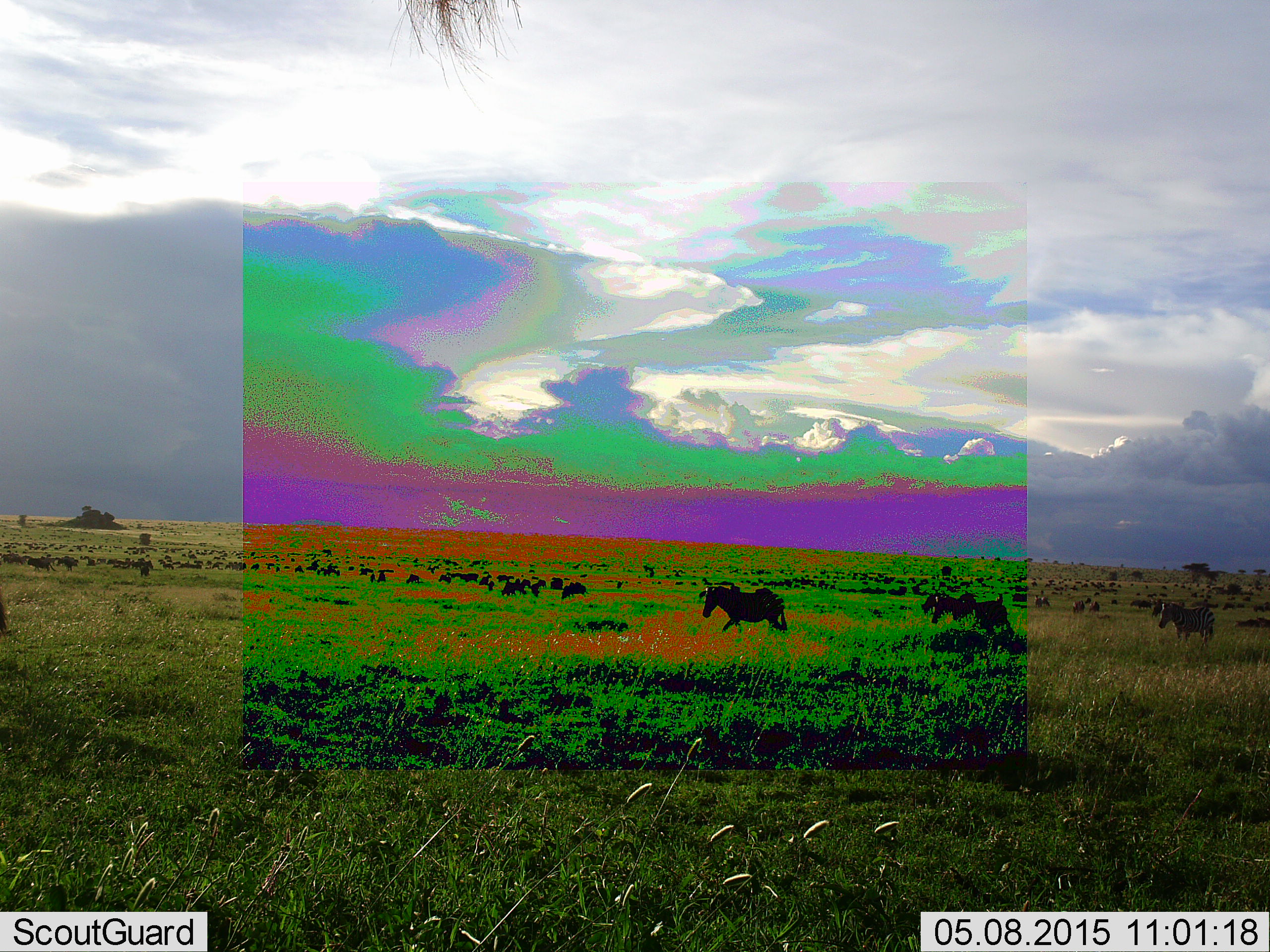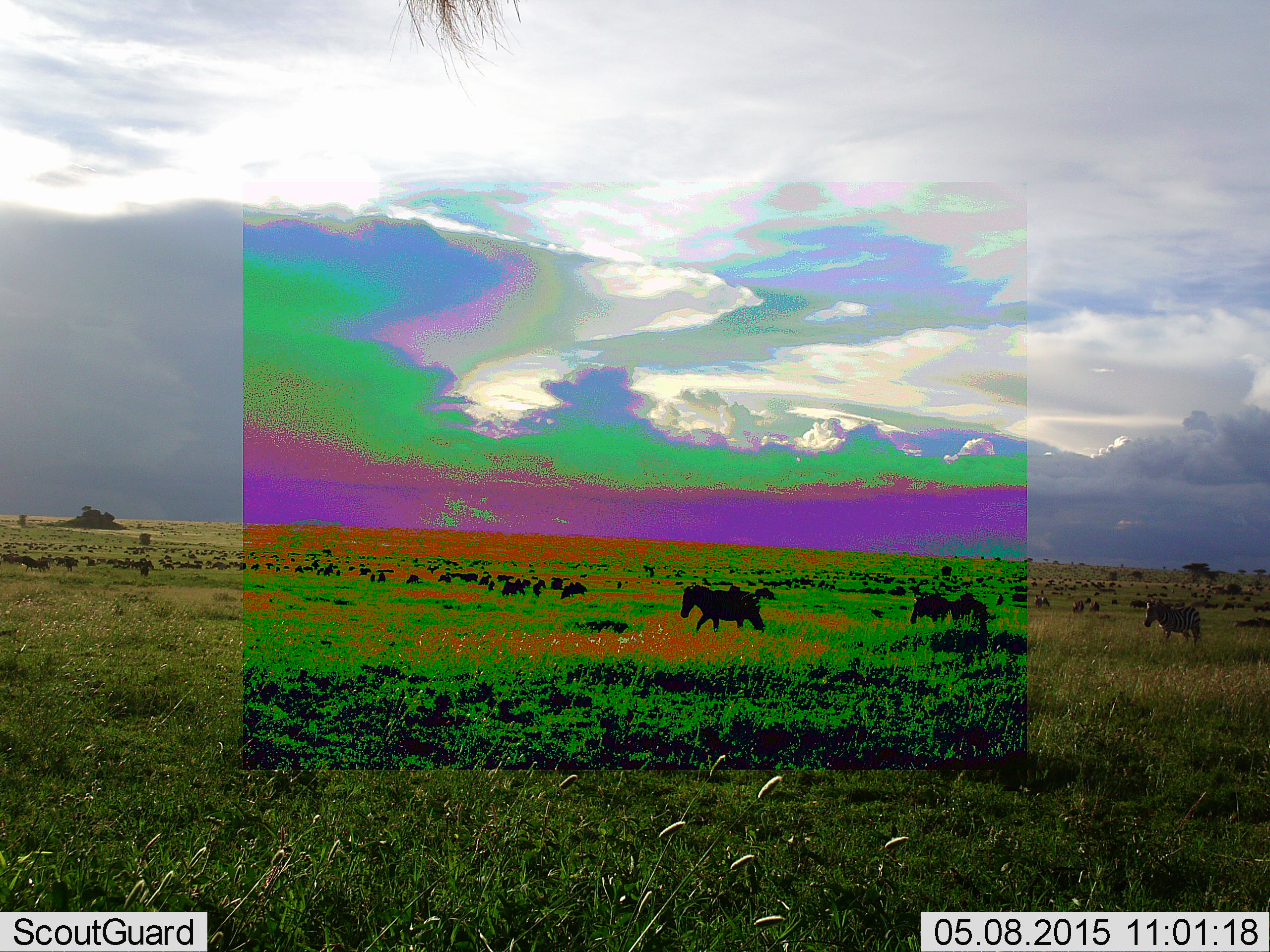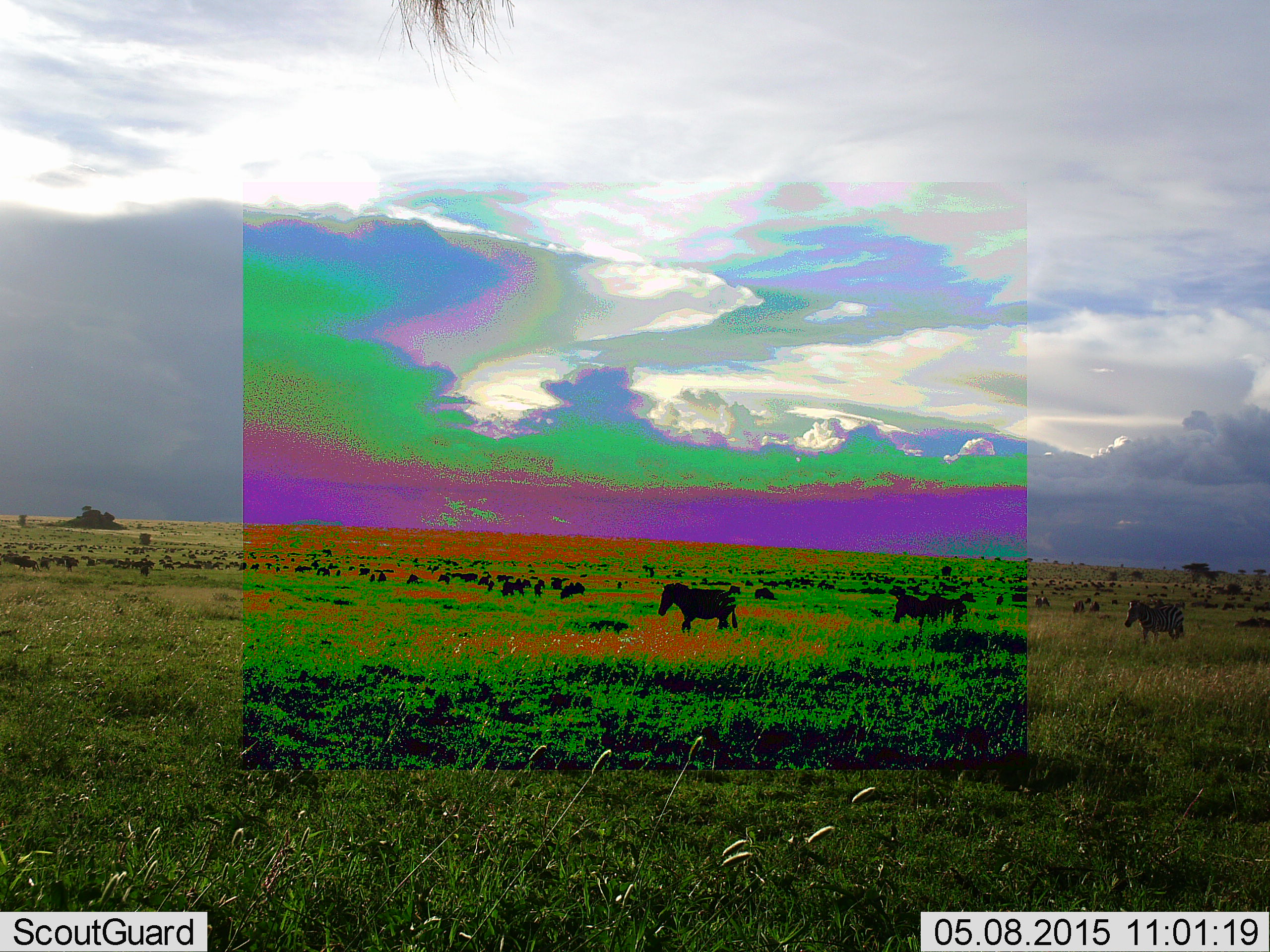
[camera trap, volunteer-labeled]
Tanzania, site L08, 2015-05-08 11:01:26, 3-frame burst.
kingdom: Animalia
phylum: Chordata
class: Mammalia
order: Perissodactyla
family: Equidae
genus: Equus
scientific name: Equus quagga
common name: plains zebra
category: zebra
Zebra (plains zebra) (Equus quagga), count 4. Behavior (volunteer vote fractions): standing 7%, resting 7%, moving 100%, interacting 0%. Young present (vote fraction): 0%. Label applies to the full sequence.